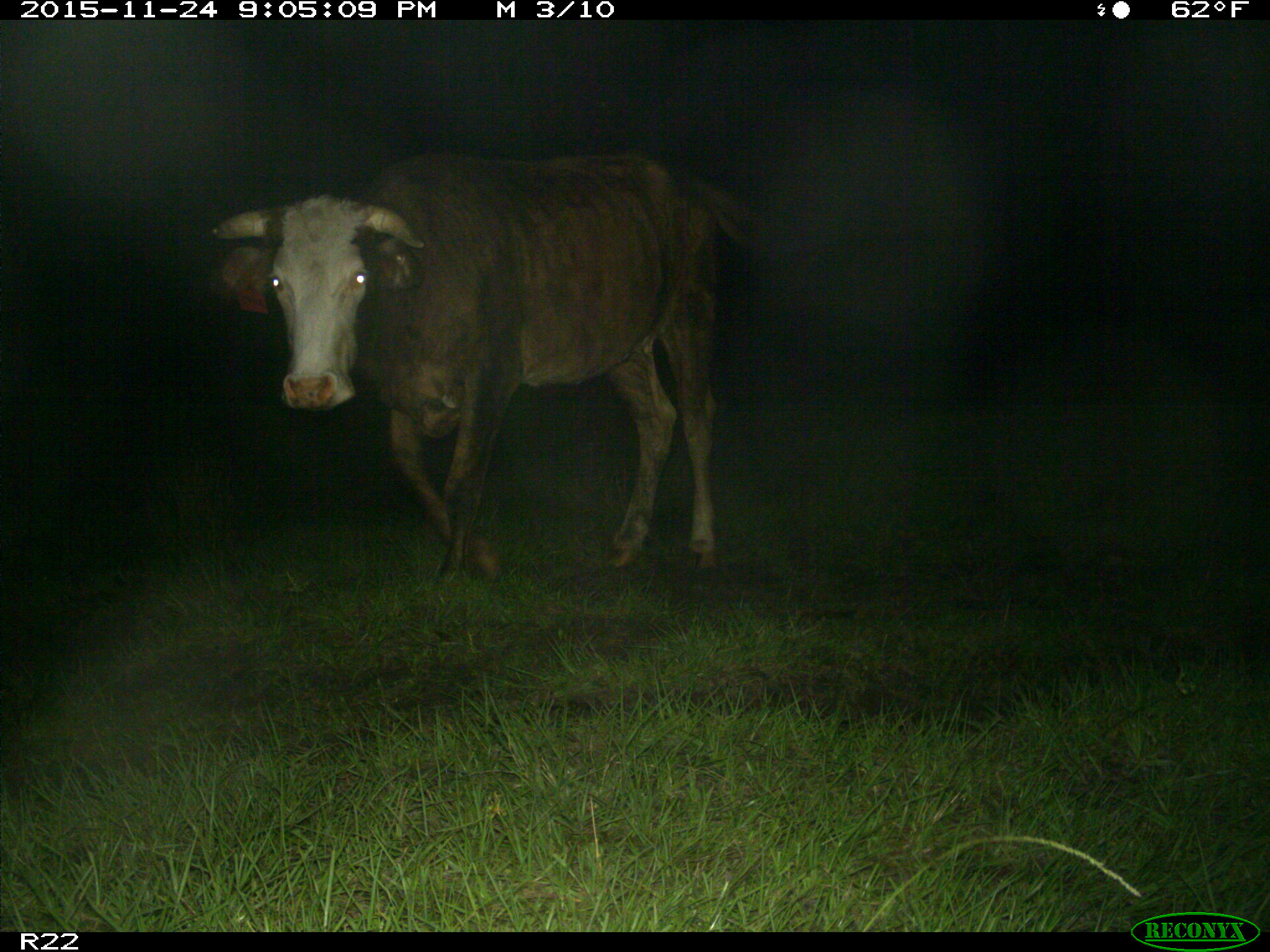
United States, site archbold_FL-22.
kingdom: Animalia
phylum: Chordata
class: Mammalia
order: Artiodactyla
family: Bovidae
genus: Bos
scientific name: Bos taurus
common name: domestic cow